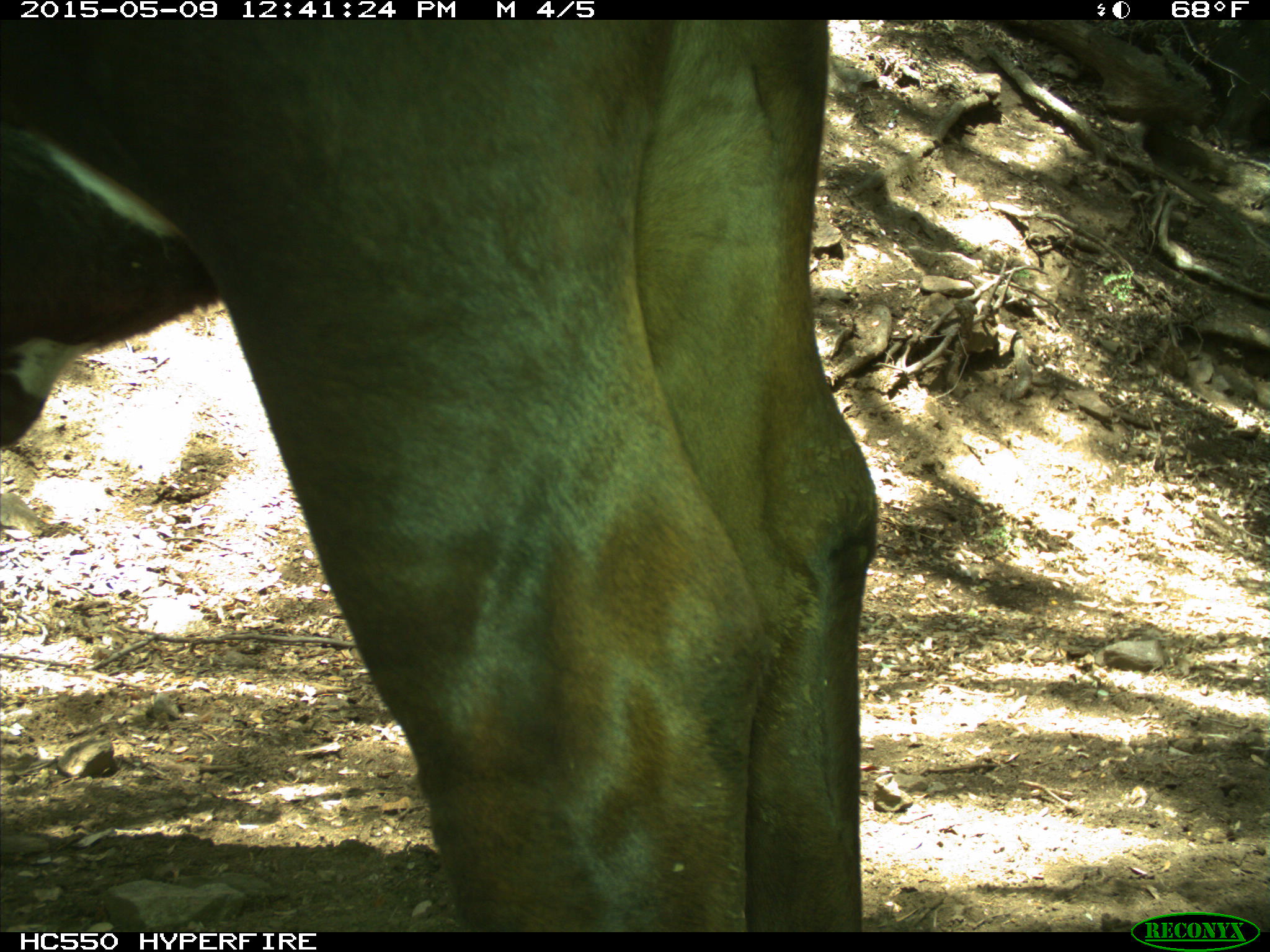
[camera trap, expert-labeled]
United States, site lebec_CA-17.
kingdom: Animalia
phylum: Chordata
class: Mammalia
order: Artiodactyla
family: Bovidae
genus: Bos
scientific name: Bos taurus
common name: domestic cow